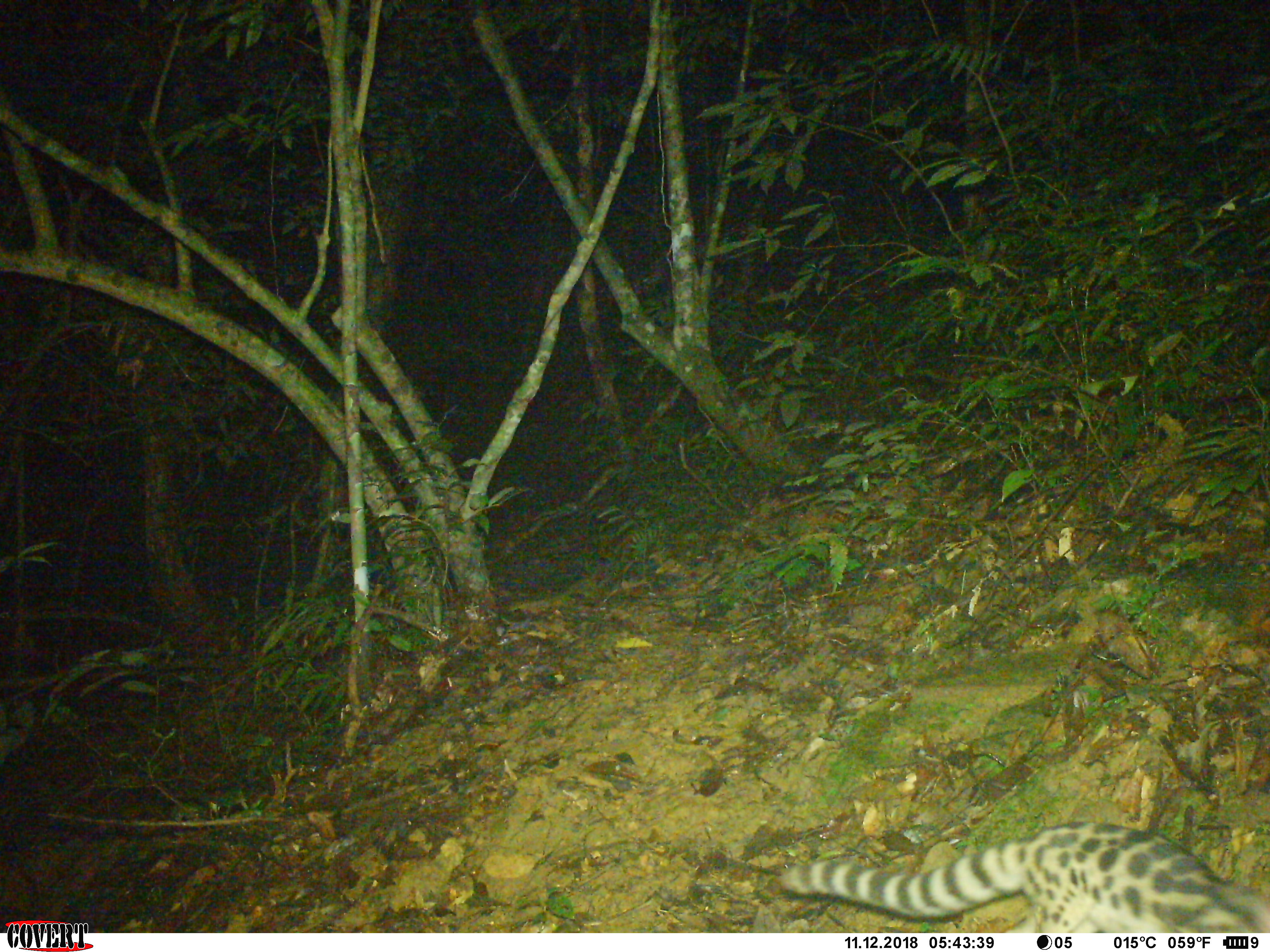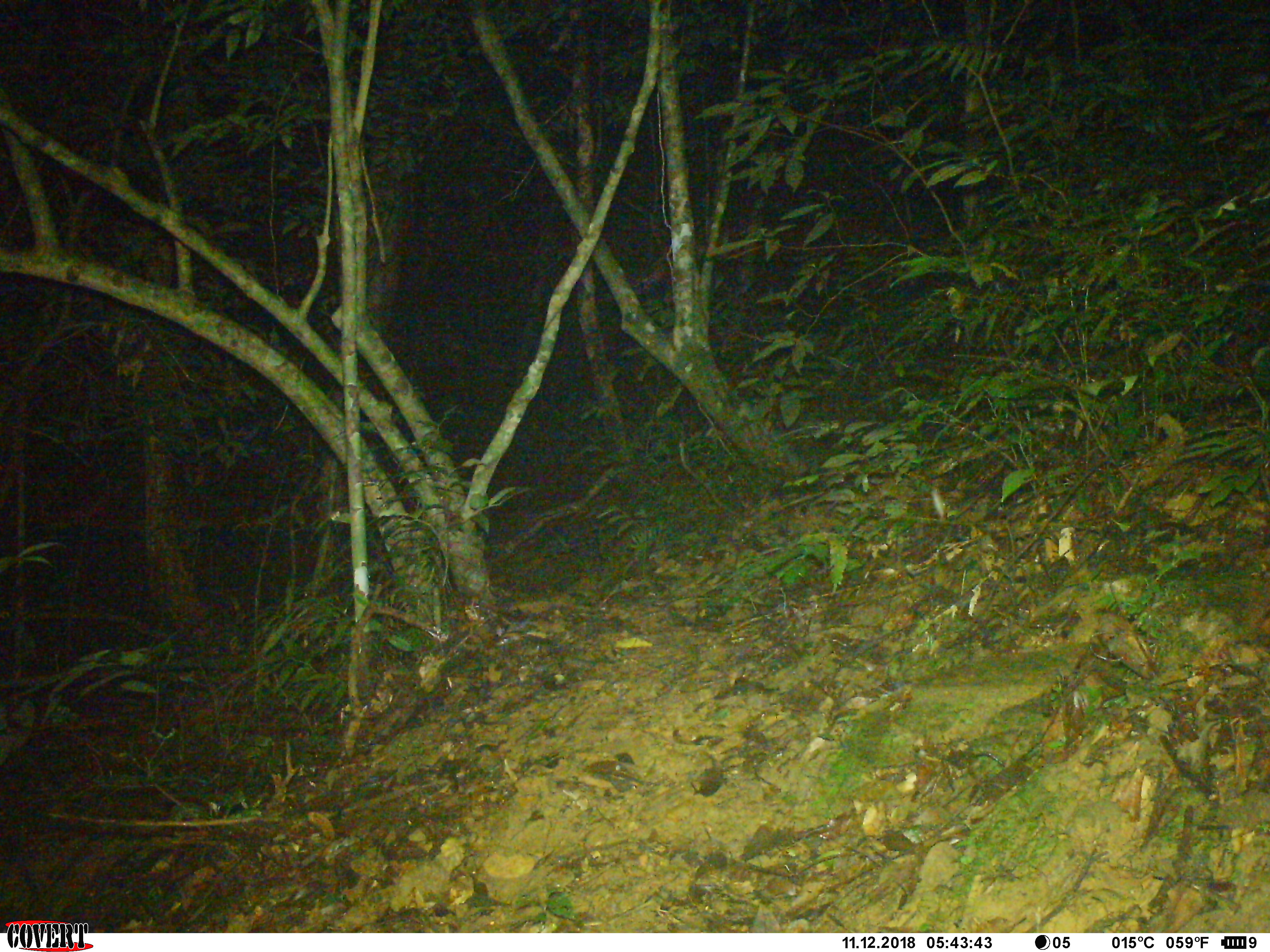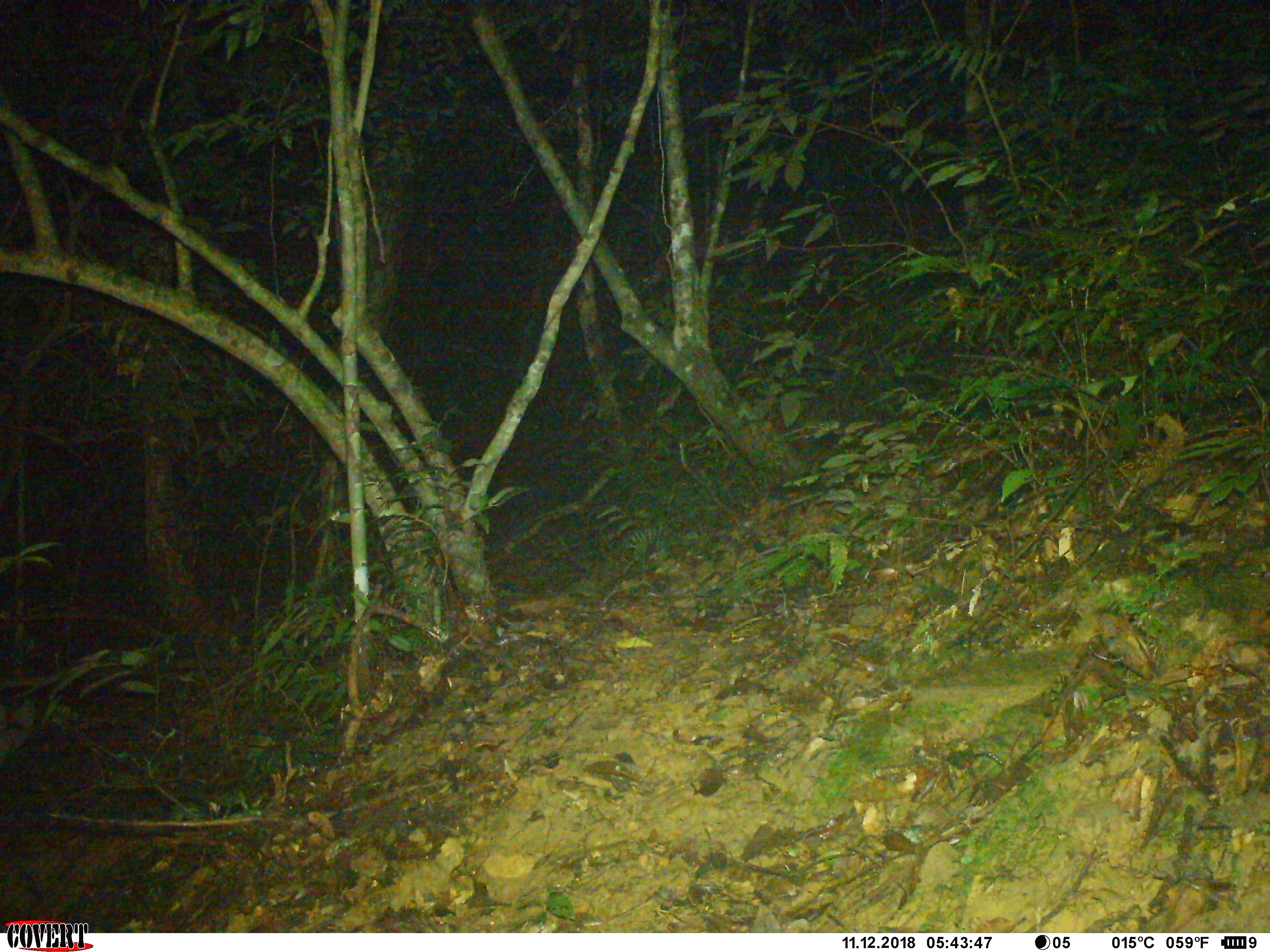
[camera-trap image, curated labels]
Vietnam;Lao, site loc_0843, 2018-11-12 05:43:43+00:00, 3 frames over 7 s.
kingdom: Animalia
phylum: Chordata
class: Mammalia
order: Carnivora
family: Prionodontidae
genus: Prionodon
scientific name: Prionodon pardicolor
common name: spotted linsang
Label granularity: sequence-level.